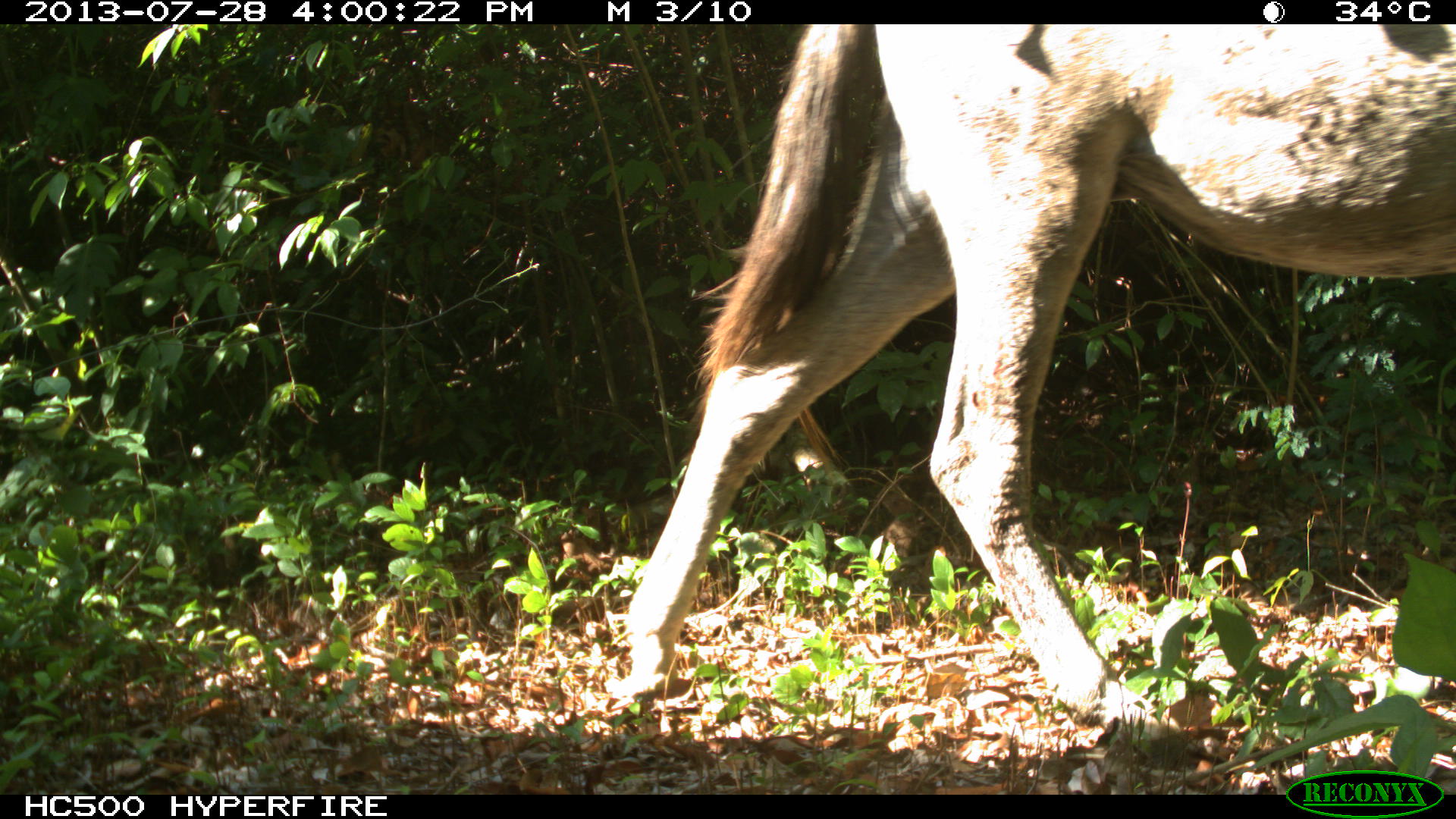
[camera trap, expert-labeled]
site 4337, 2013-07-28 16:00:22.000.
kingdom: Animalia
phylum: Chordata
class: Mammalia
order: Perissodactyla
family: Equidae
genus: Equus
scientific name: Equus ferus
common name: wild horse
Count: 2.